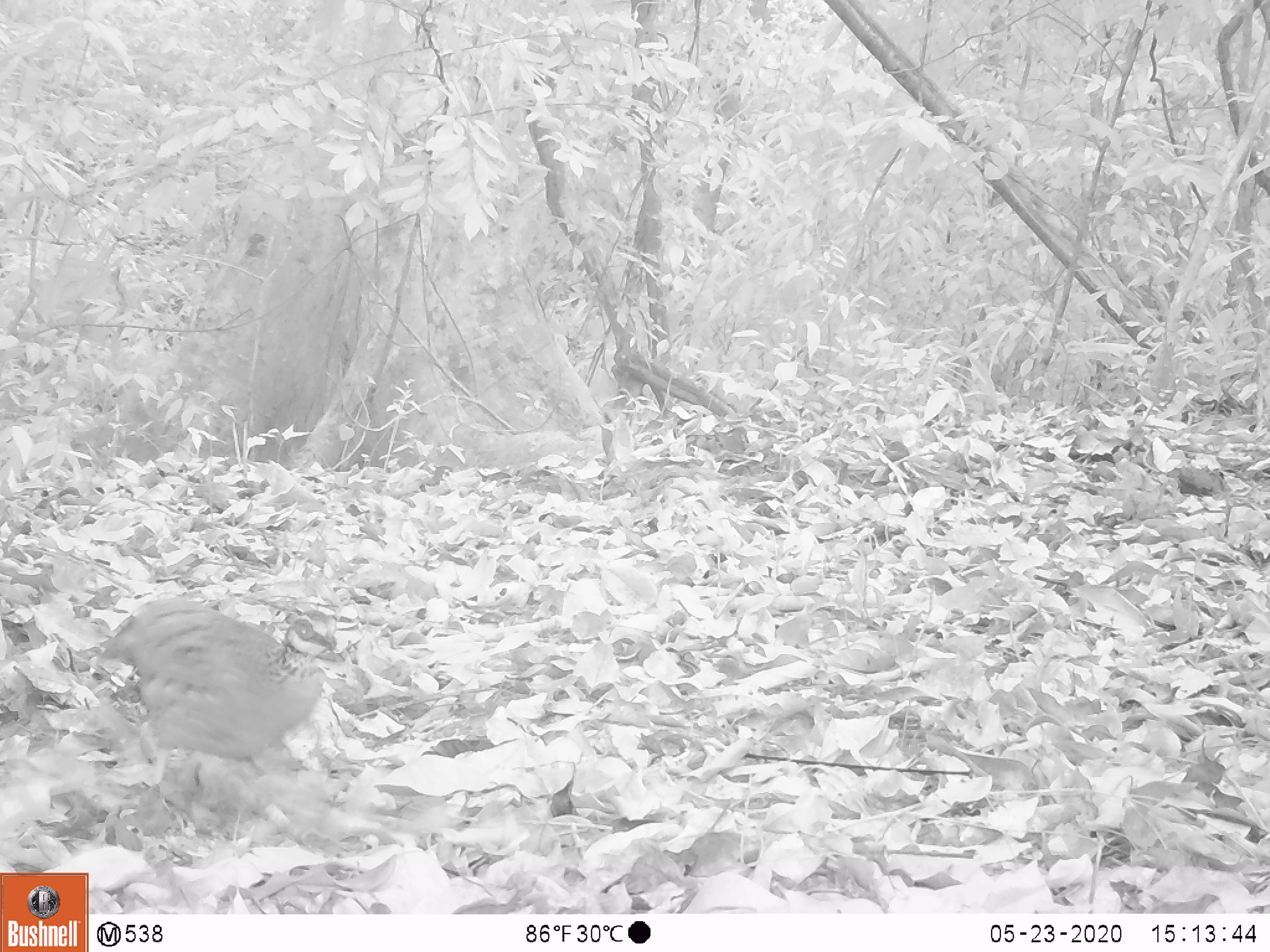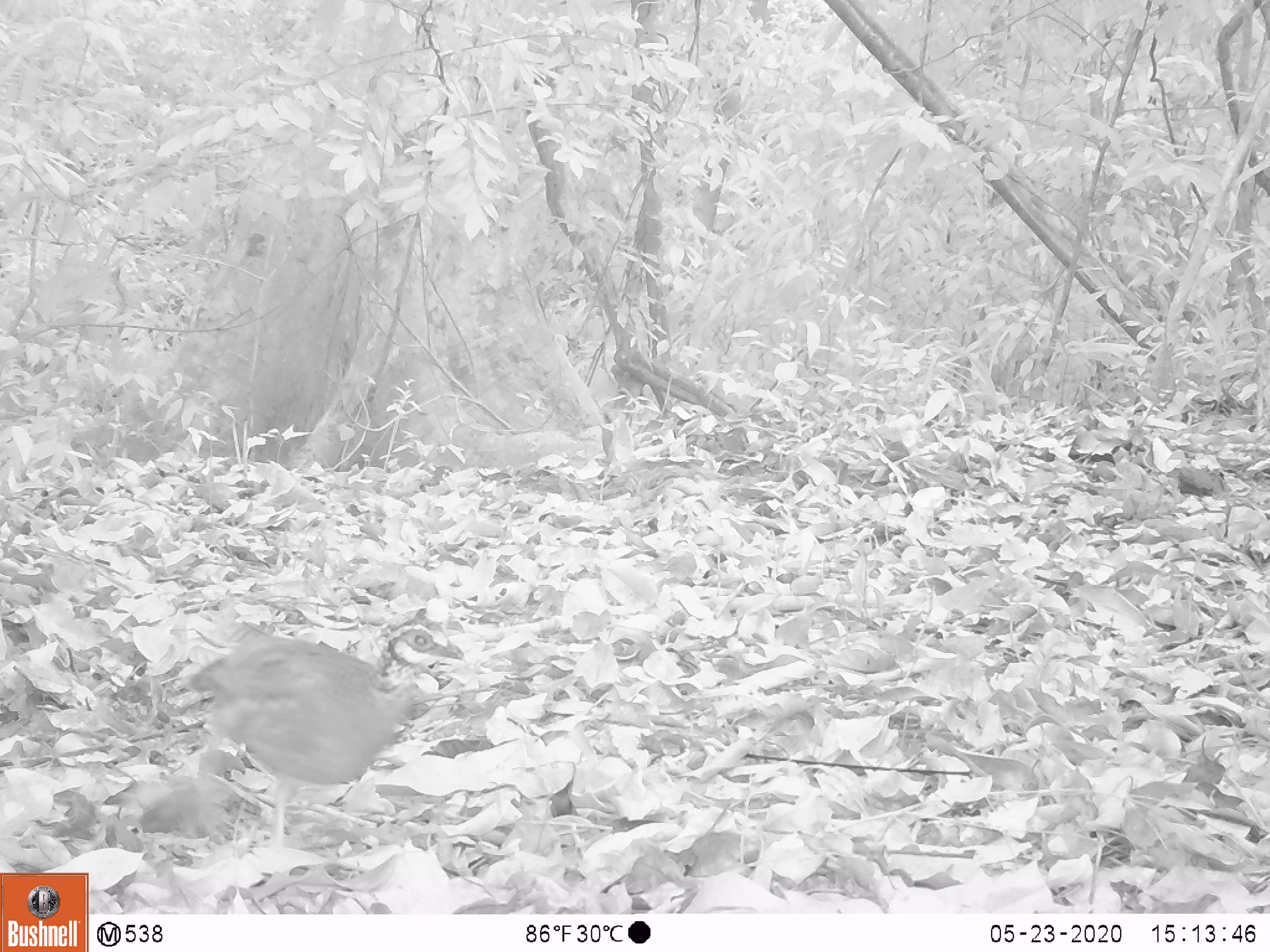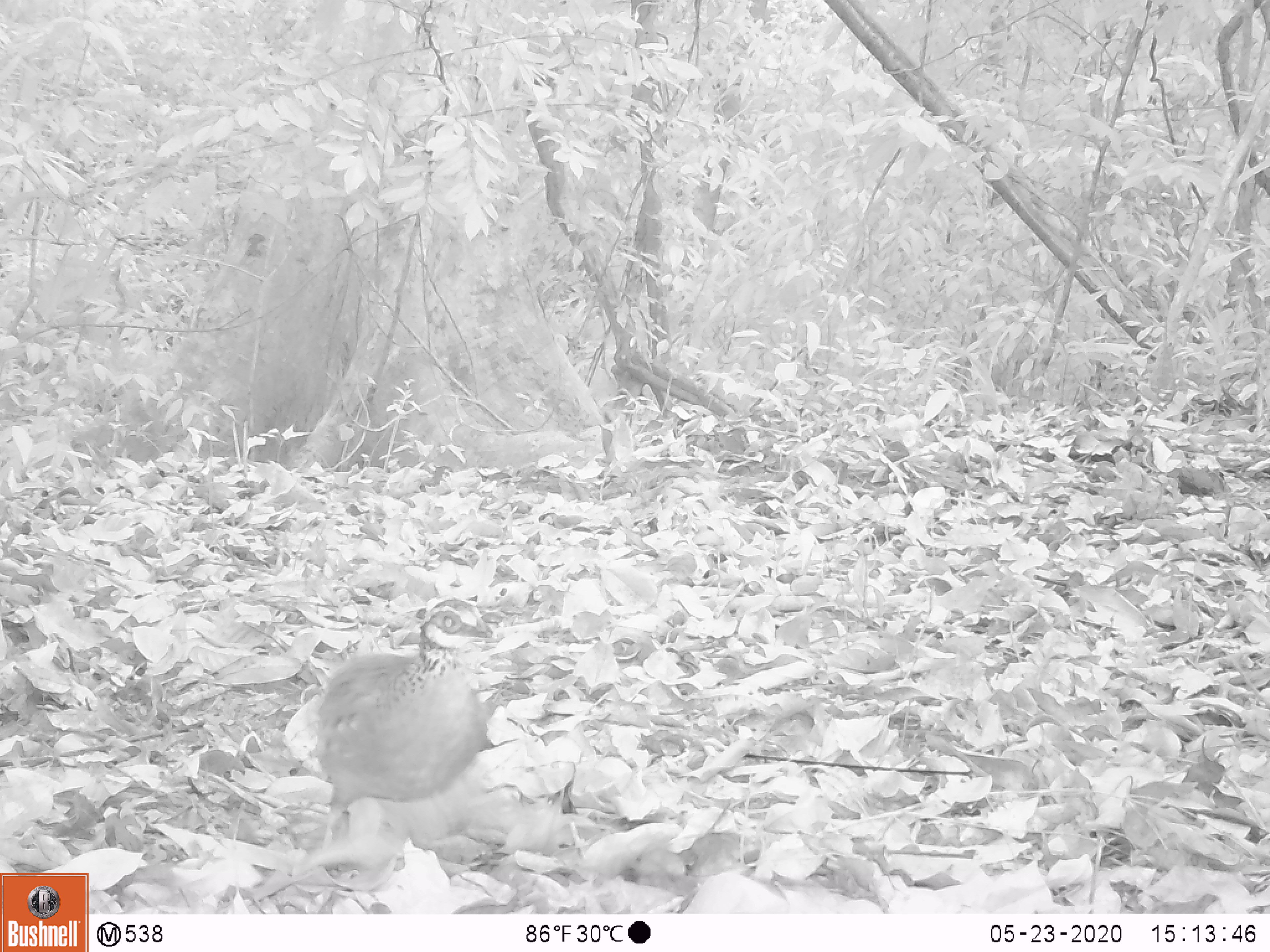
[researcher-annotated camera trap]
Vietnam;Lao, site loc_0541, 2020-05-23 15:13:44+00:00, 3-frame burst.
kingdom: Animalia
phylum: Chordata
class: Aves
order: Galliformes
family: Phasianidae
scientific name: Phasianidae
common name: partridge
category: unidentified partridge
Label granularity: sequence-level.